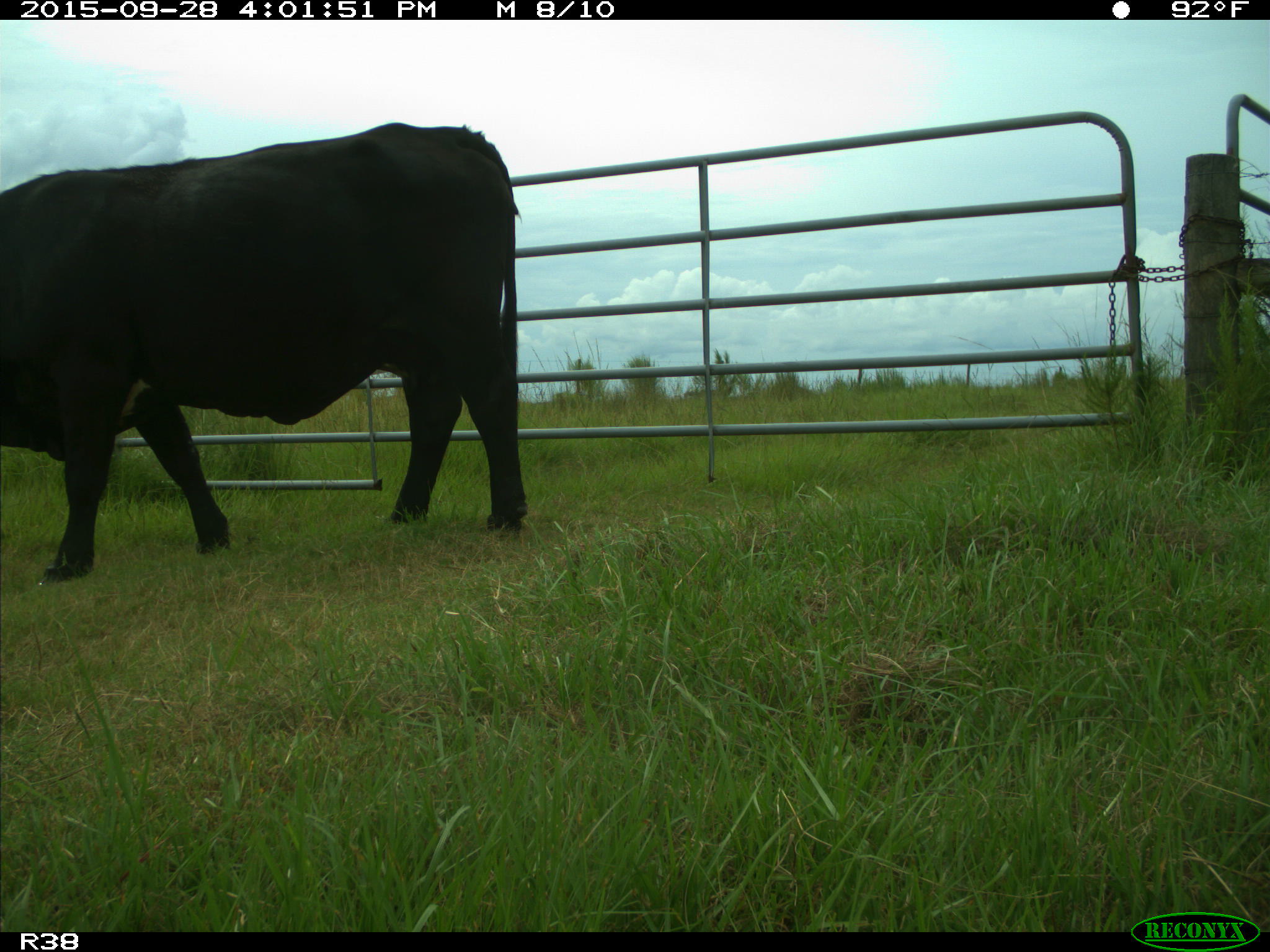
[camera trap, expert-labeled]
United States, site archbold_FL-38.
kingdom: Animalia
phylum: Chordata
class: Mammalia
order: Artiodactyla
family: Bovidae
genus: Bos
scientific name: Bos taurus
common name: domestic cow